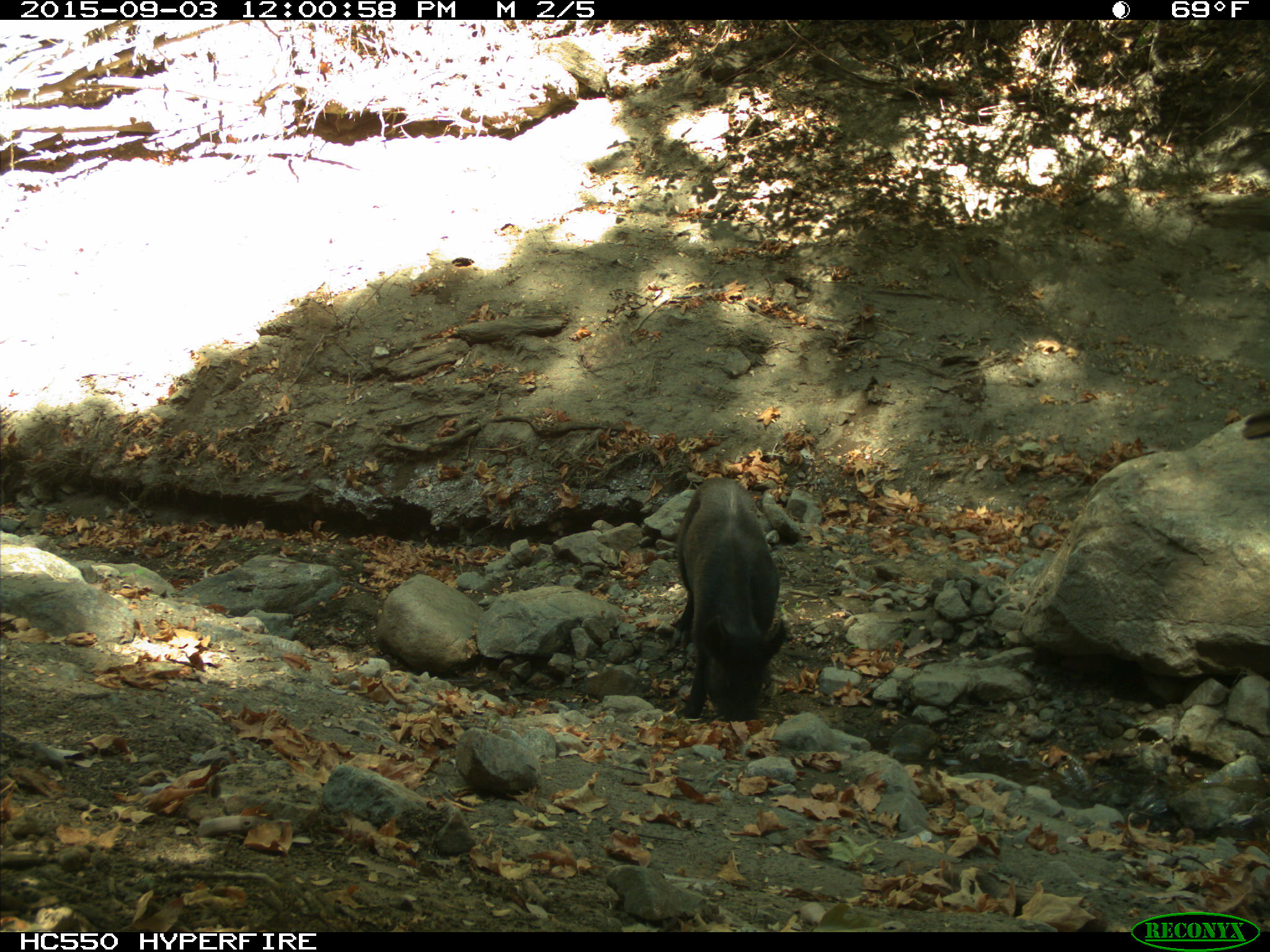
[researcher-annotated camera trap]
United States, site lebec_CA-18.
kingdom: Animalia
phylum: Chordata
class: Mammalia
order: Artiodactyla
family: Suidae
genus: Sus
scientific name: Sus scrofa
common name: wild boar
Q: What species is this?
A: Sus scrofa (wild boar).